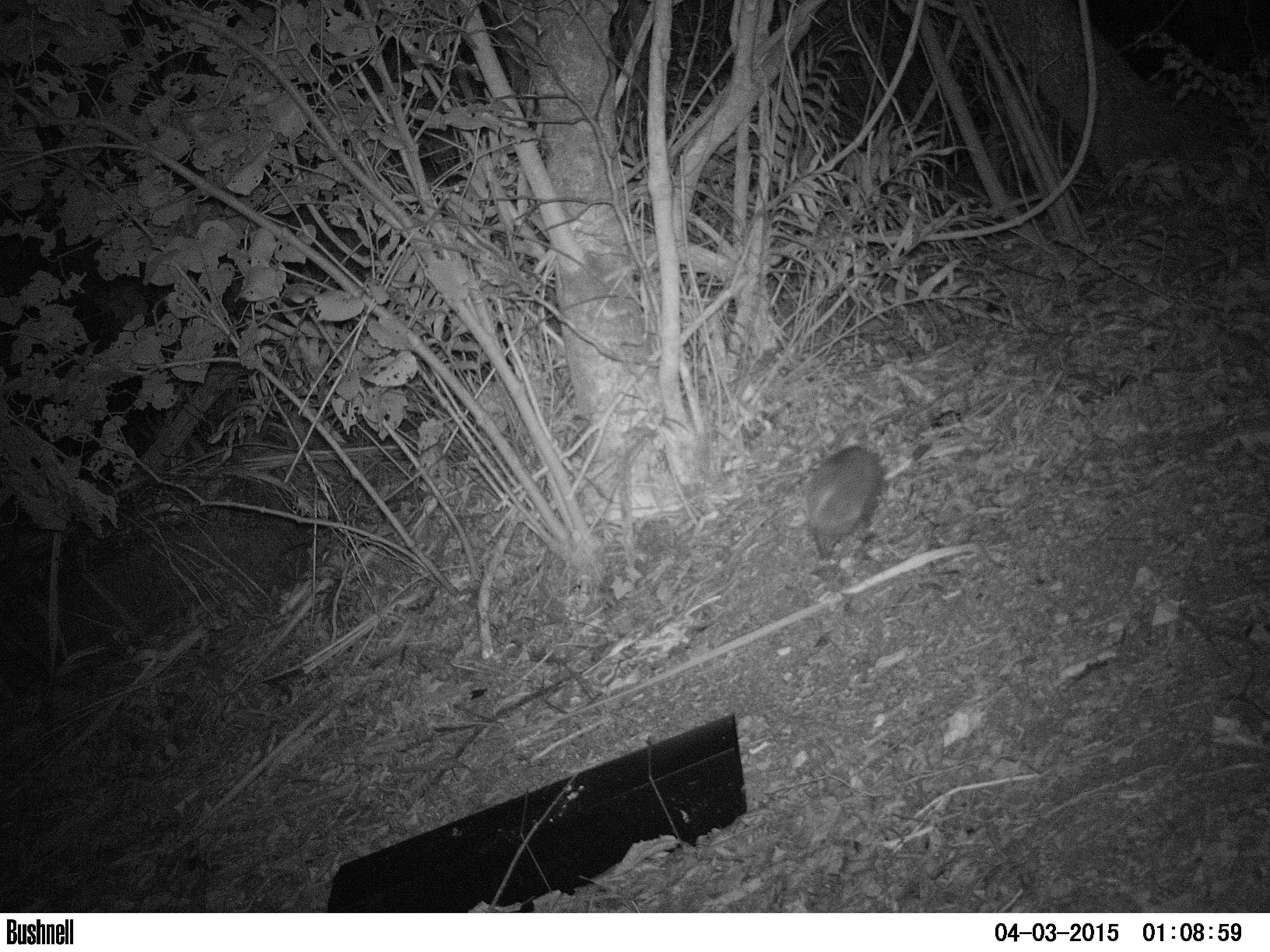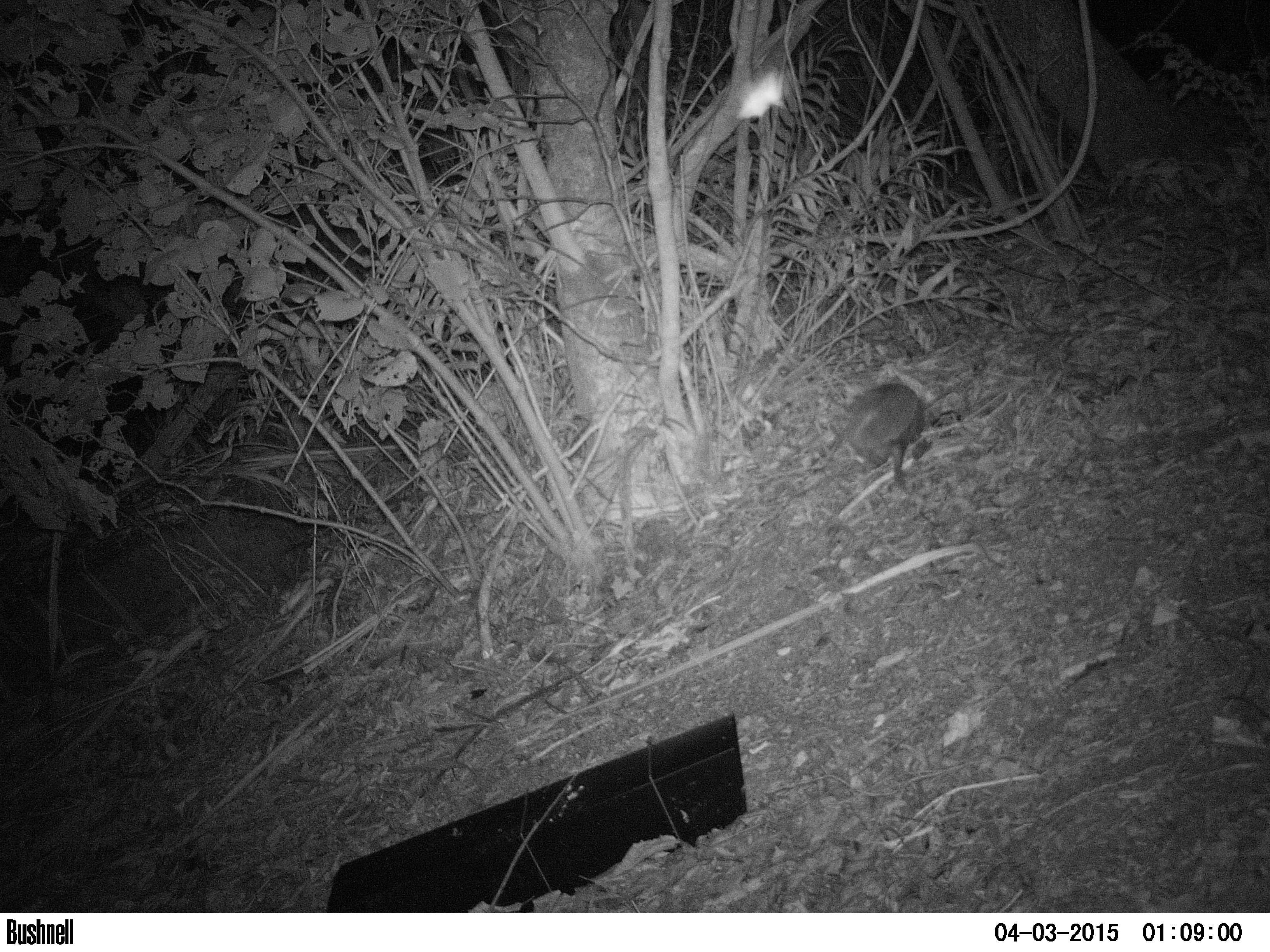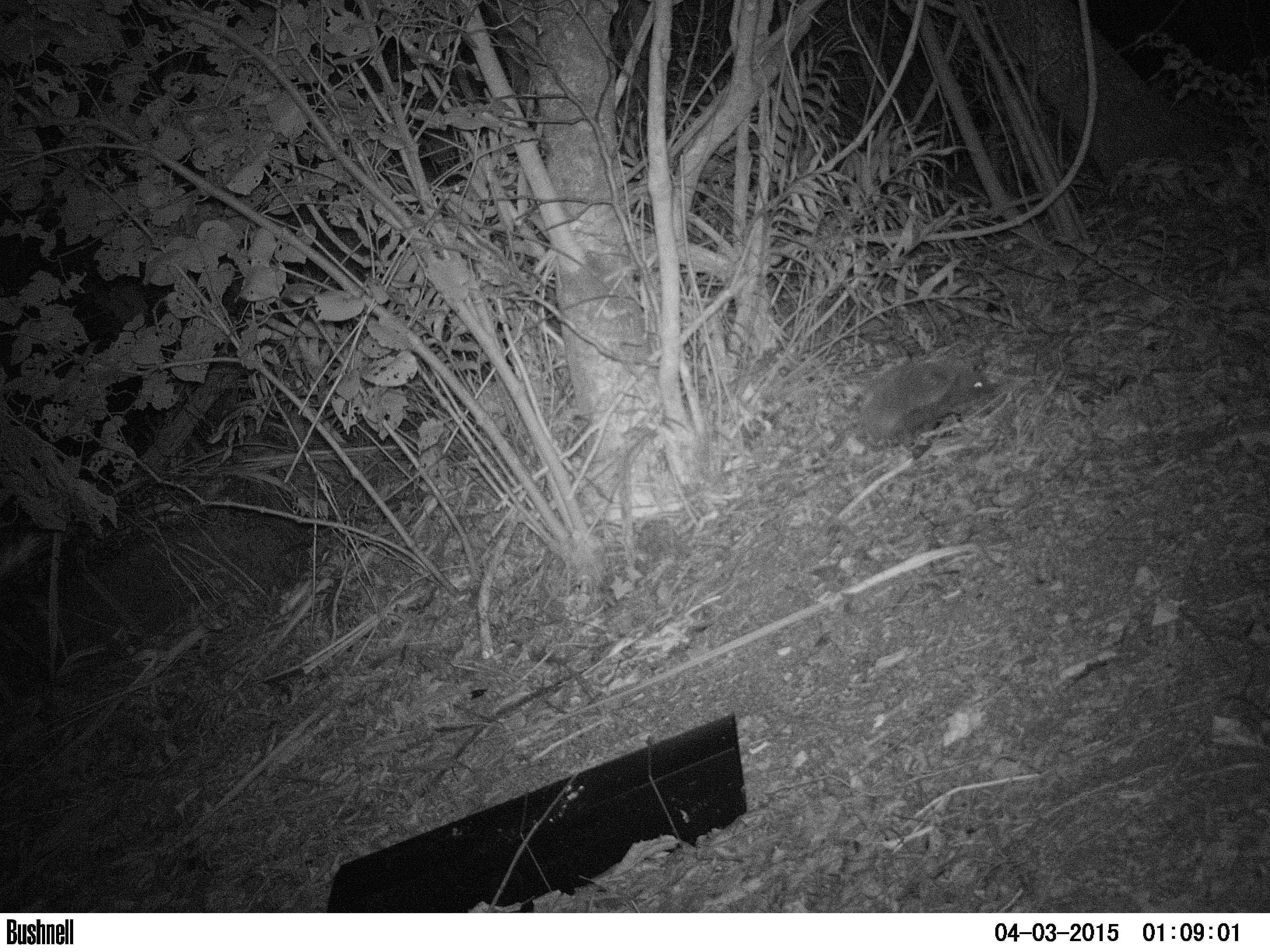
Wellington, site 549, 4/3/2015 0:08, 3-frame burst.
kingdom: Animalia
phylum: Chordata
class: Mammalia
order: Eulipotyphla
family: Erinaceidae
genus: Erinaceus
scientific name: Erinaceus europaeus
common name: hedgehog